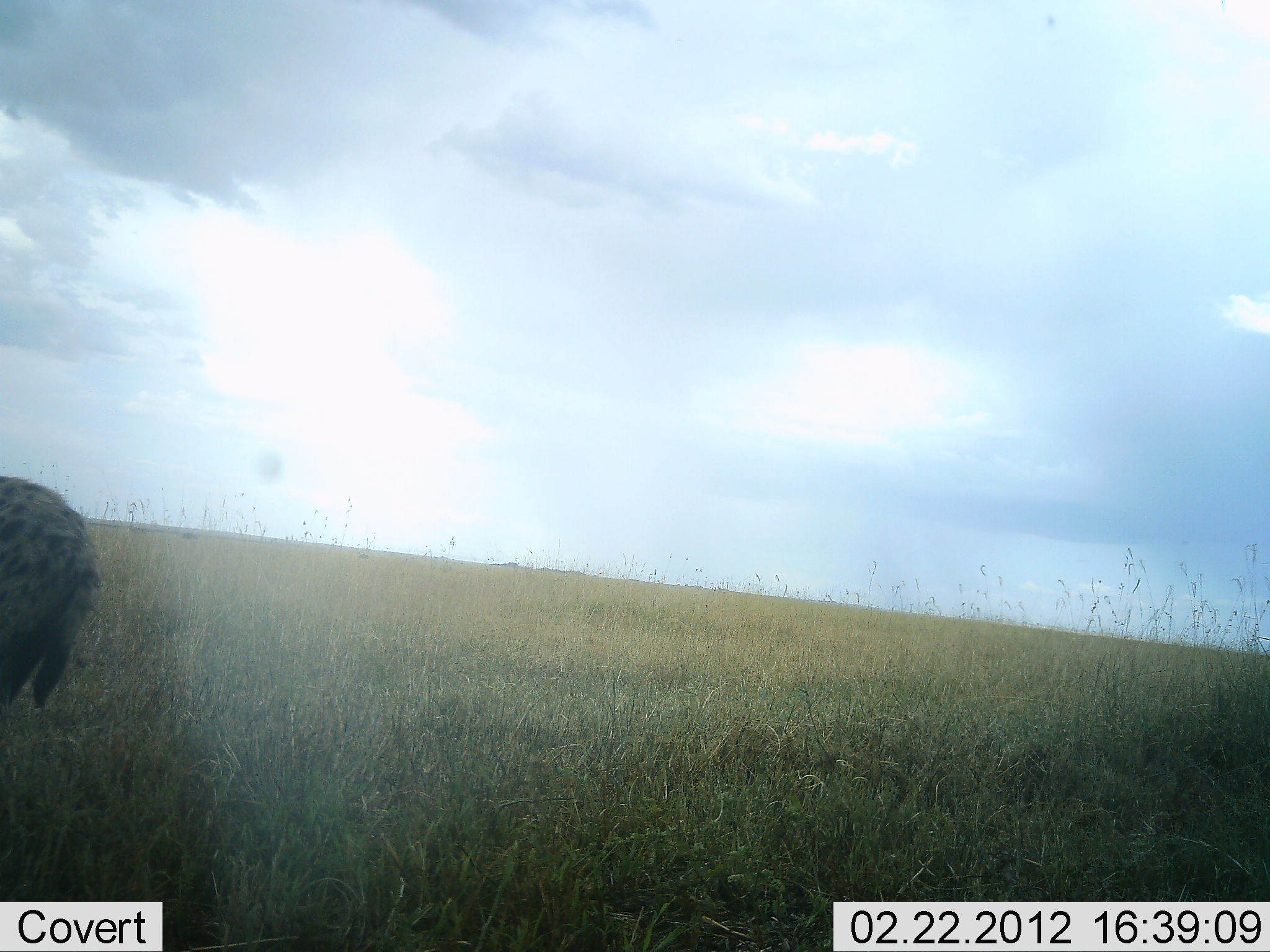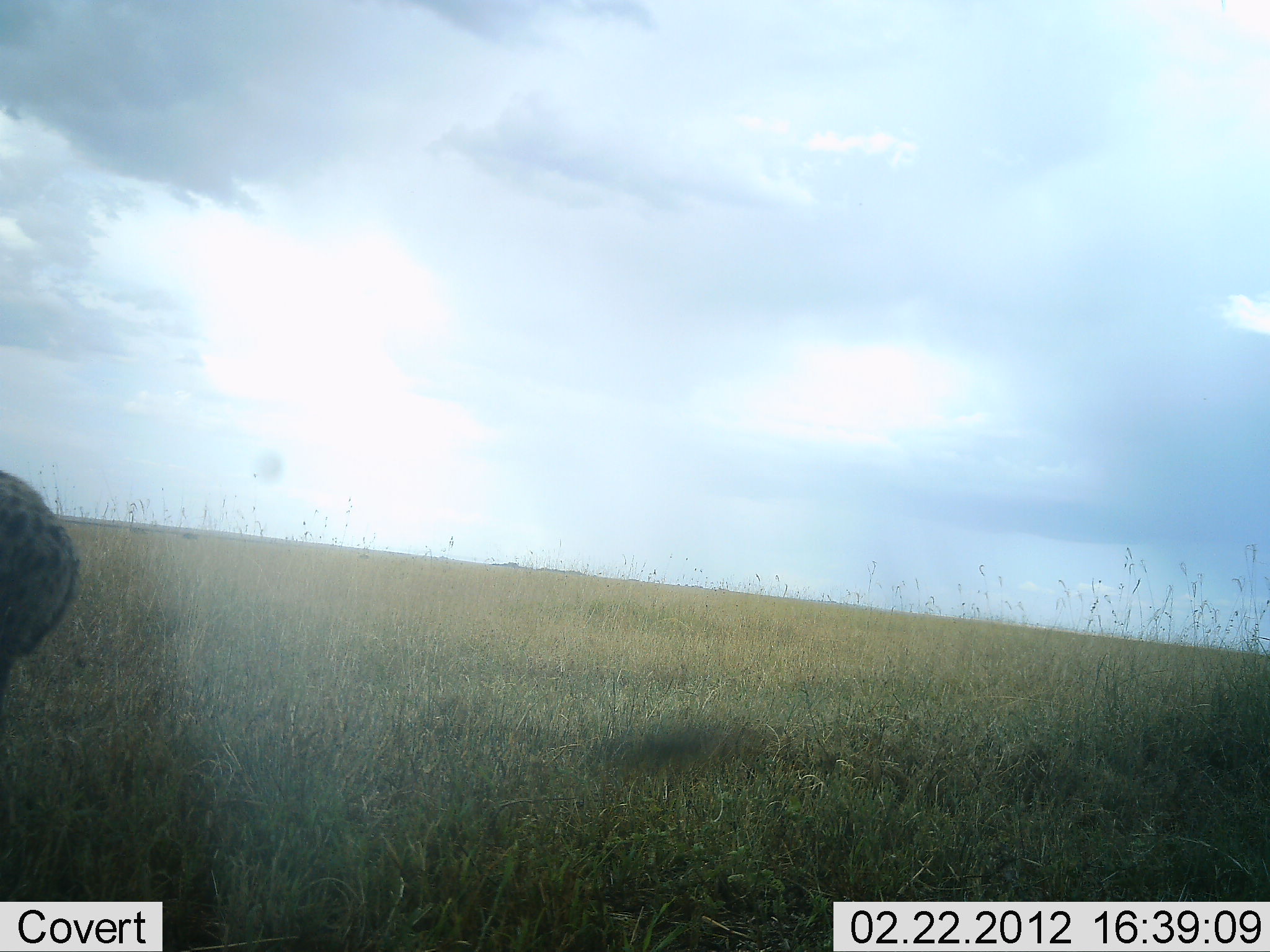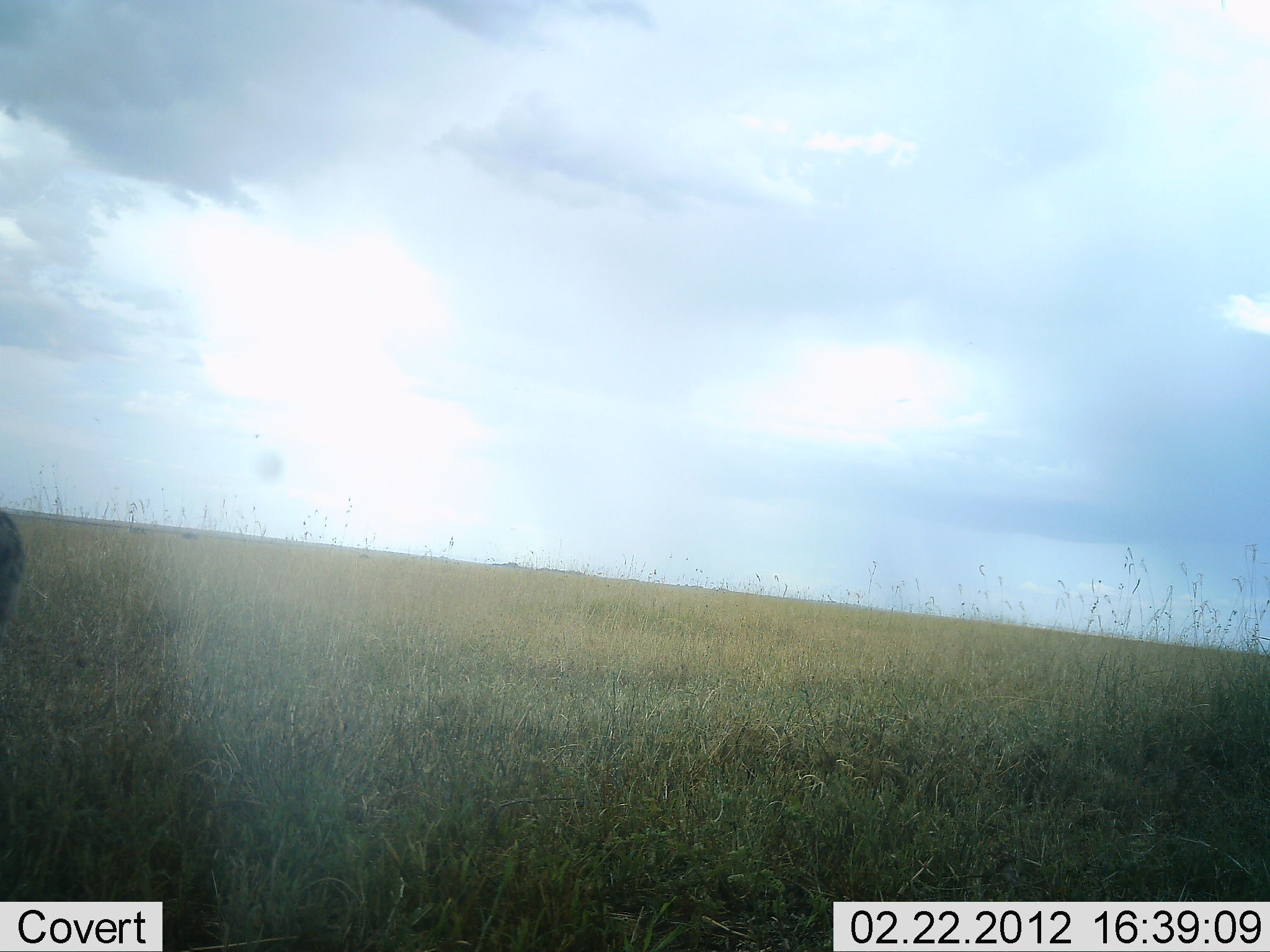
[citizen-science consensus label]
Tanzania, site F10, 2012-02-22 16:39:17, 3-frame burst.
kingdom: Animalia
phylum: Chordata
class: Mammalia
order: Carnivora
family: Hyaenidae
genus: Crocuta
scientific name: Crocuta crocuta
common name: spotted hyena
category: hyenaspotted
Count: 1.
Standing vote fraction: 28%.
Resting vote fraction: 0%.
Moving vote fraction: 78%.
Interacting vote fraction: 0%.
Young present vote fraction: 0%.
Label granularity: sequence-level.